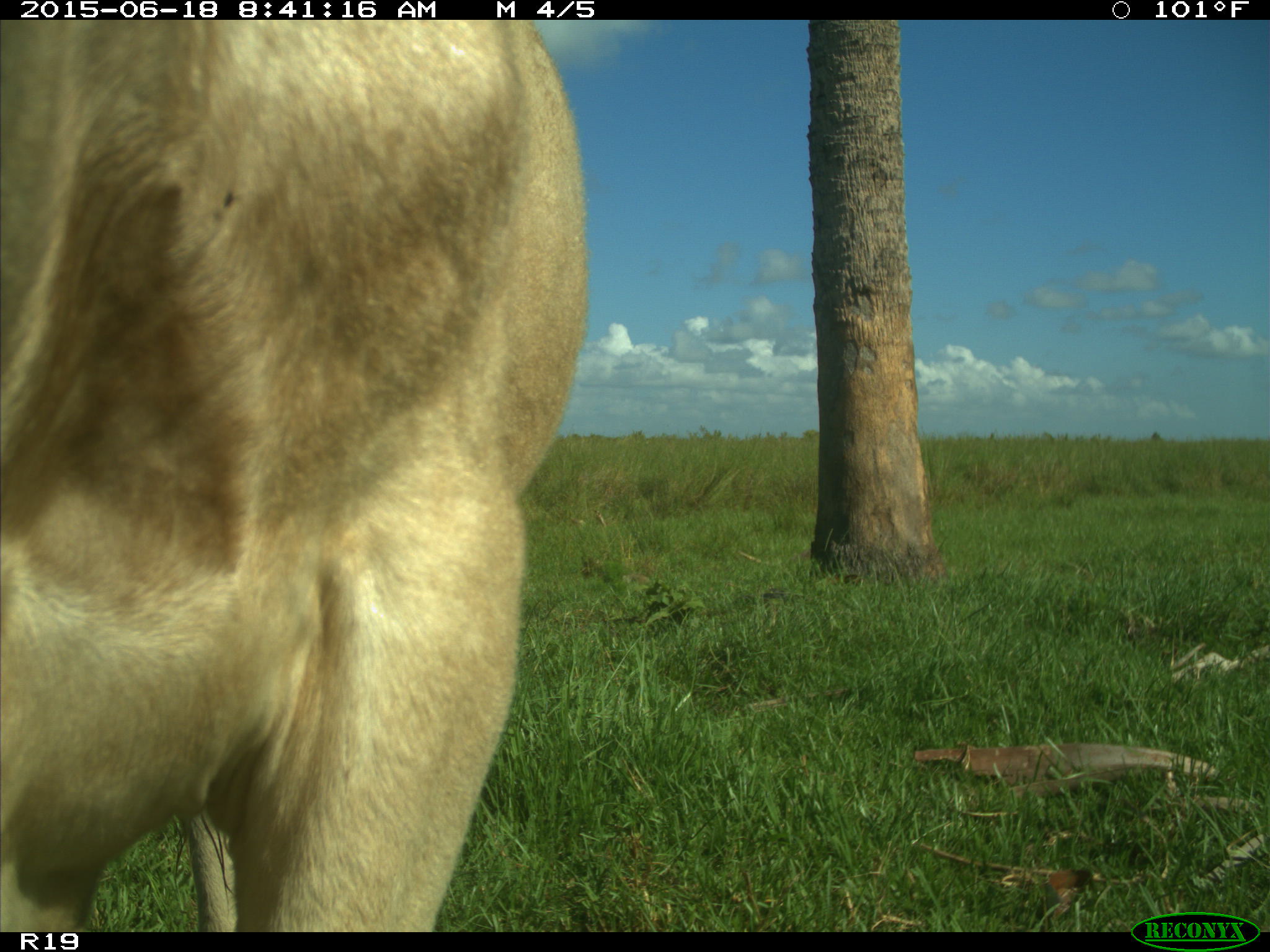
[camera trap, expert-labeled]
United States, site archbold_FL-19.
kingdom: Animalia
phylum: Chordata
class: Mammalia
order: Artiodactyla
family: Bovidae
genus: Bos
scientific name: Bos taurus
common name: domestic cow